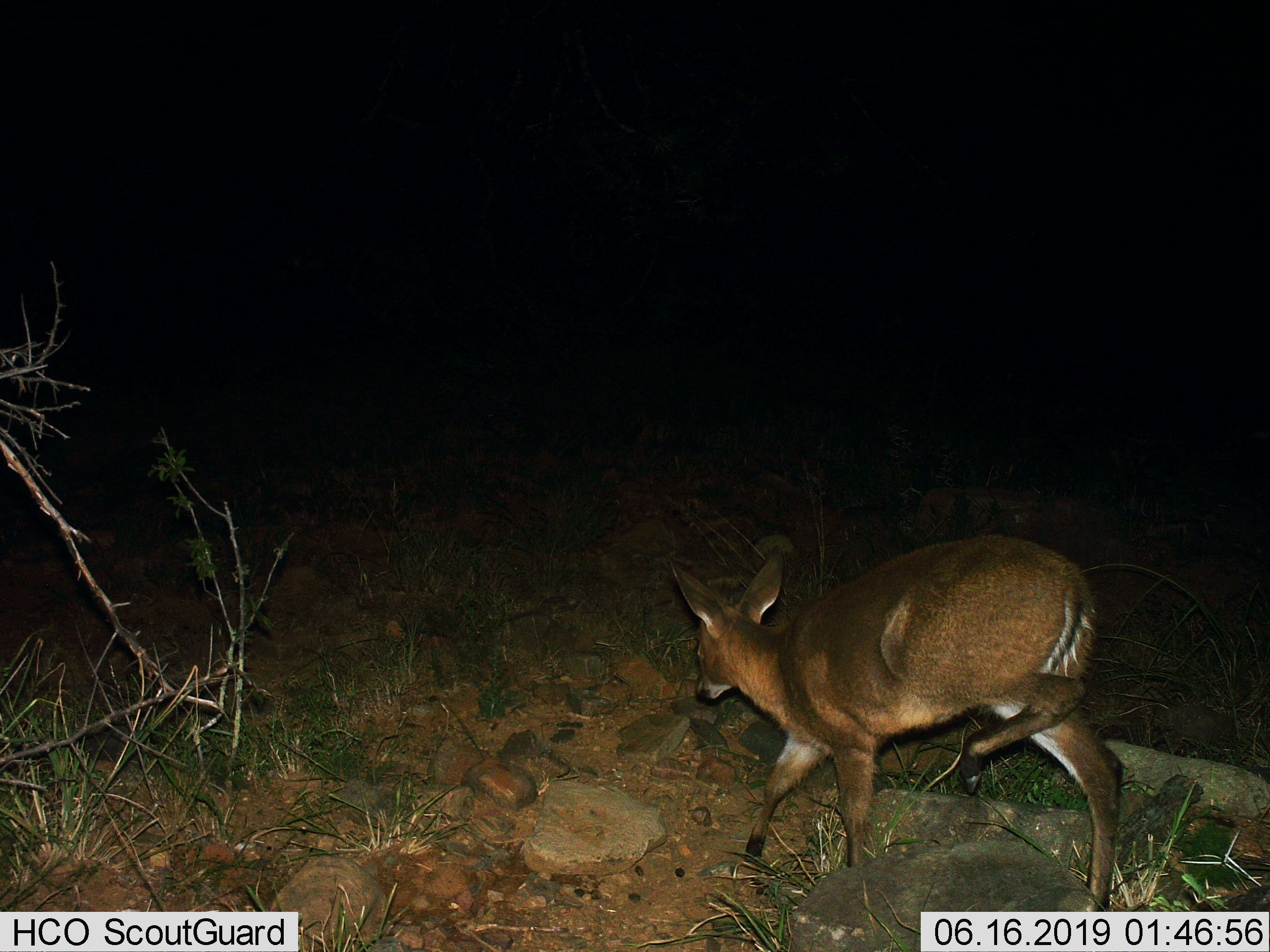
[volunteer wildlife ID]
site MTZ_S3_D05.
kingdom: Animalia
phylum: Chordata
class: Mammalia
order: Artiodactyla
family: Bovidae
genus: Sylvicapra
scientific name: Sylvicapra grimmia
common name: common duiker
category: duikercommongrey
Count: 1.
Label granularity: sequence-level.